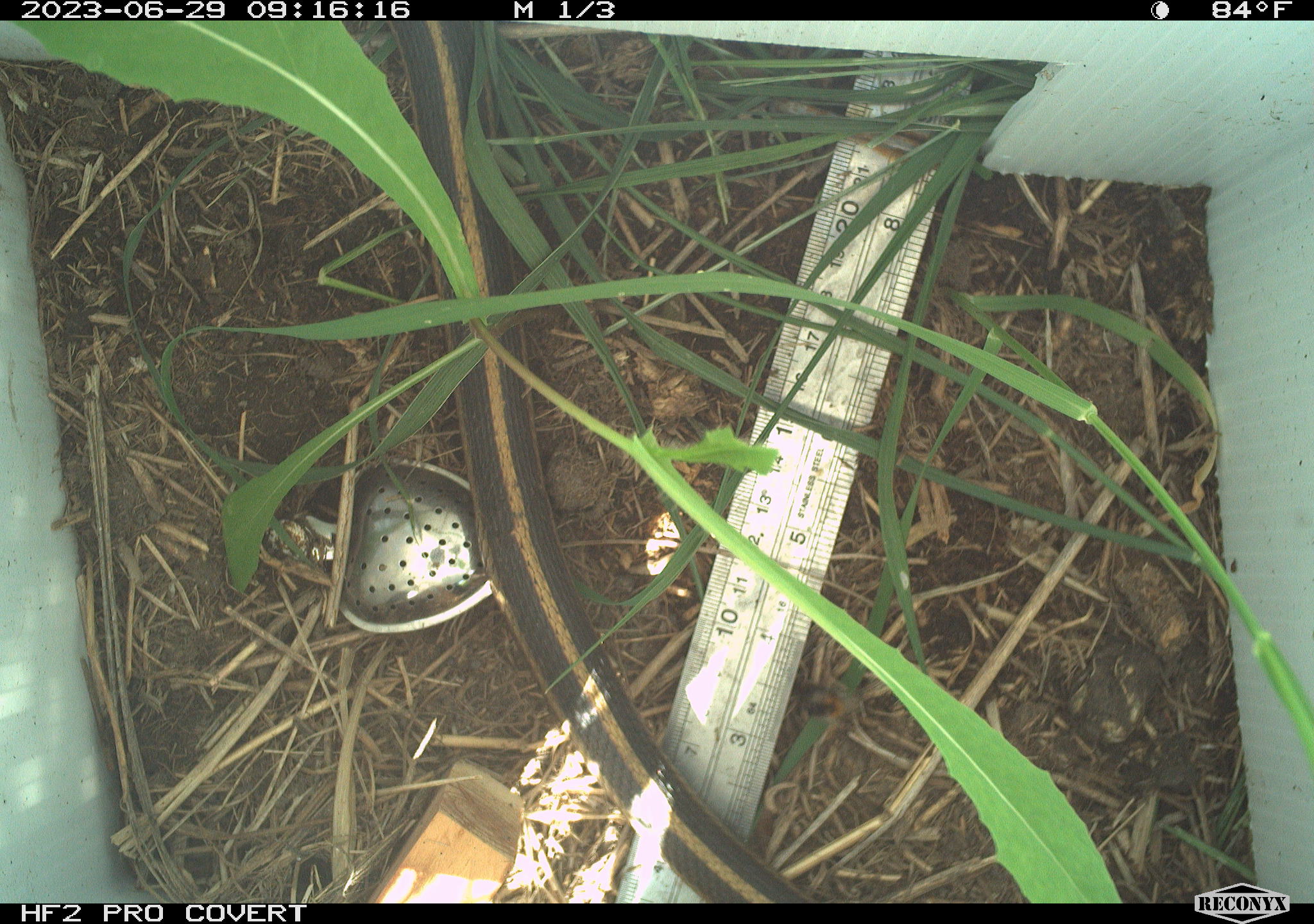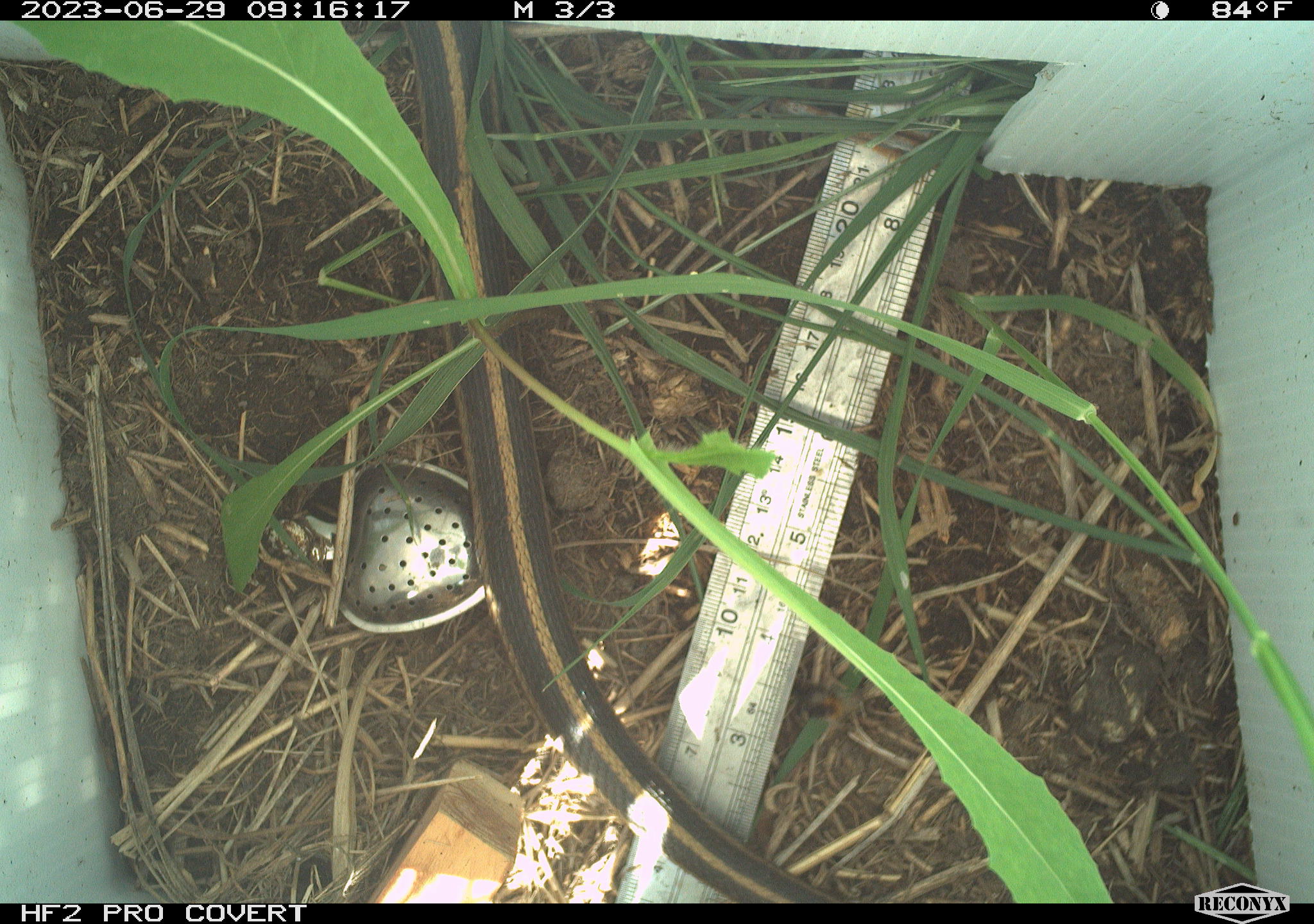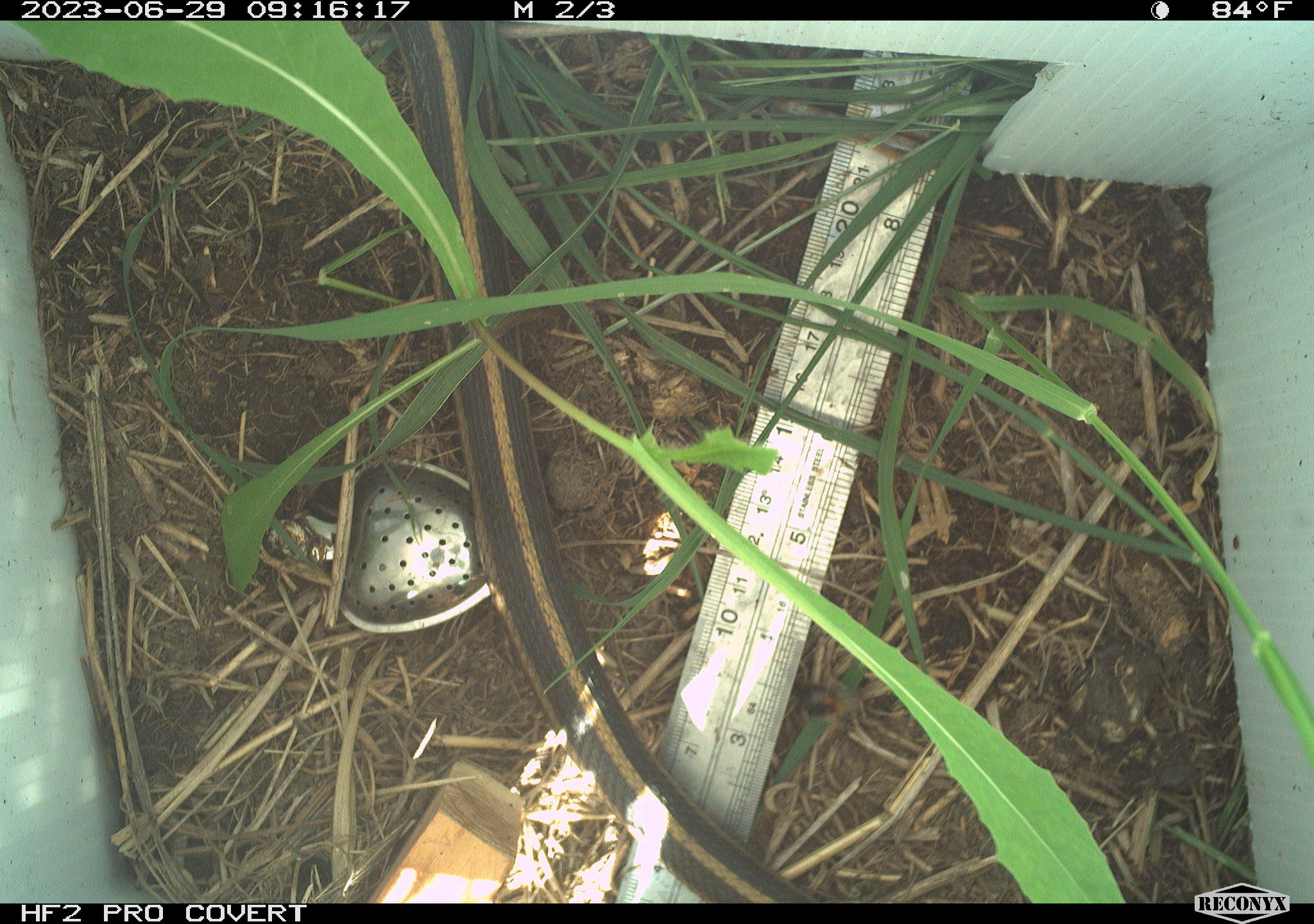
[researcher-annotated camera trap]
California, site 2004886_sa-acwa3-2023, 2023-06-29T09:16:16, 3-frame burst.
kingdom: Animalia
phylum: Chordata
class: Reptilia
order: Squamata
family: Colubridae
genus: Thamnophis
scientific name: Thamnophis sirtalis fitchi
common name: valley garter snake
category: valley gartersnake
Valley gartersnake (valley garter snake) (Thamnophis sirtalis fitchi).